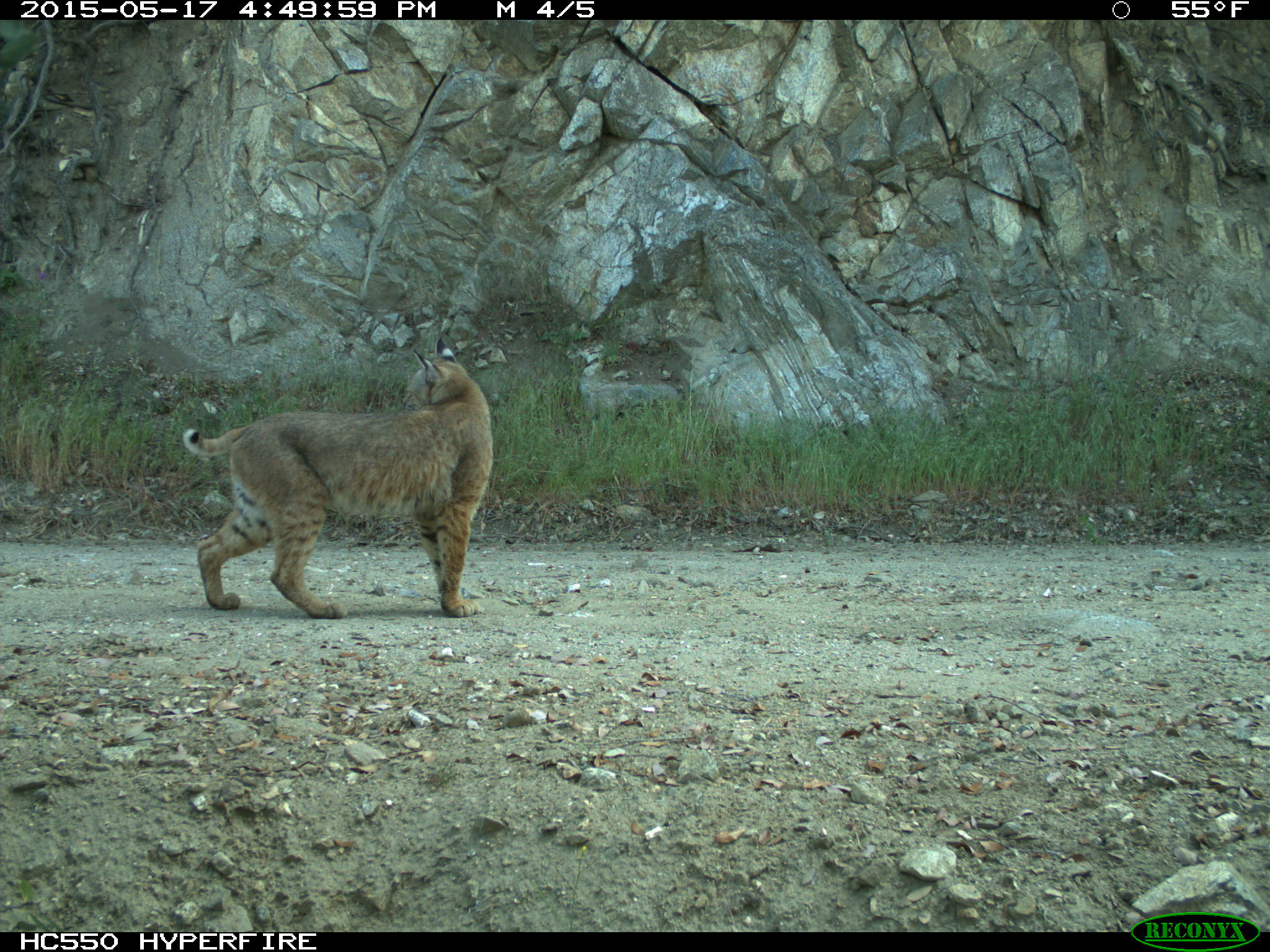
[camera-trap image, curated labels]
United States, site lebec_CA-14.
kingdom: Animalia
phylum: Chordata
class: Mammalia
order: Carnivora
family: Felidae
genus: Lynx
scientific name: Lynx rufus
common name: bobcat